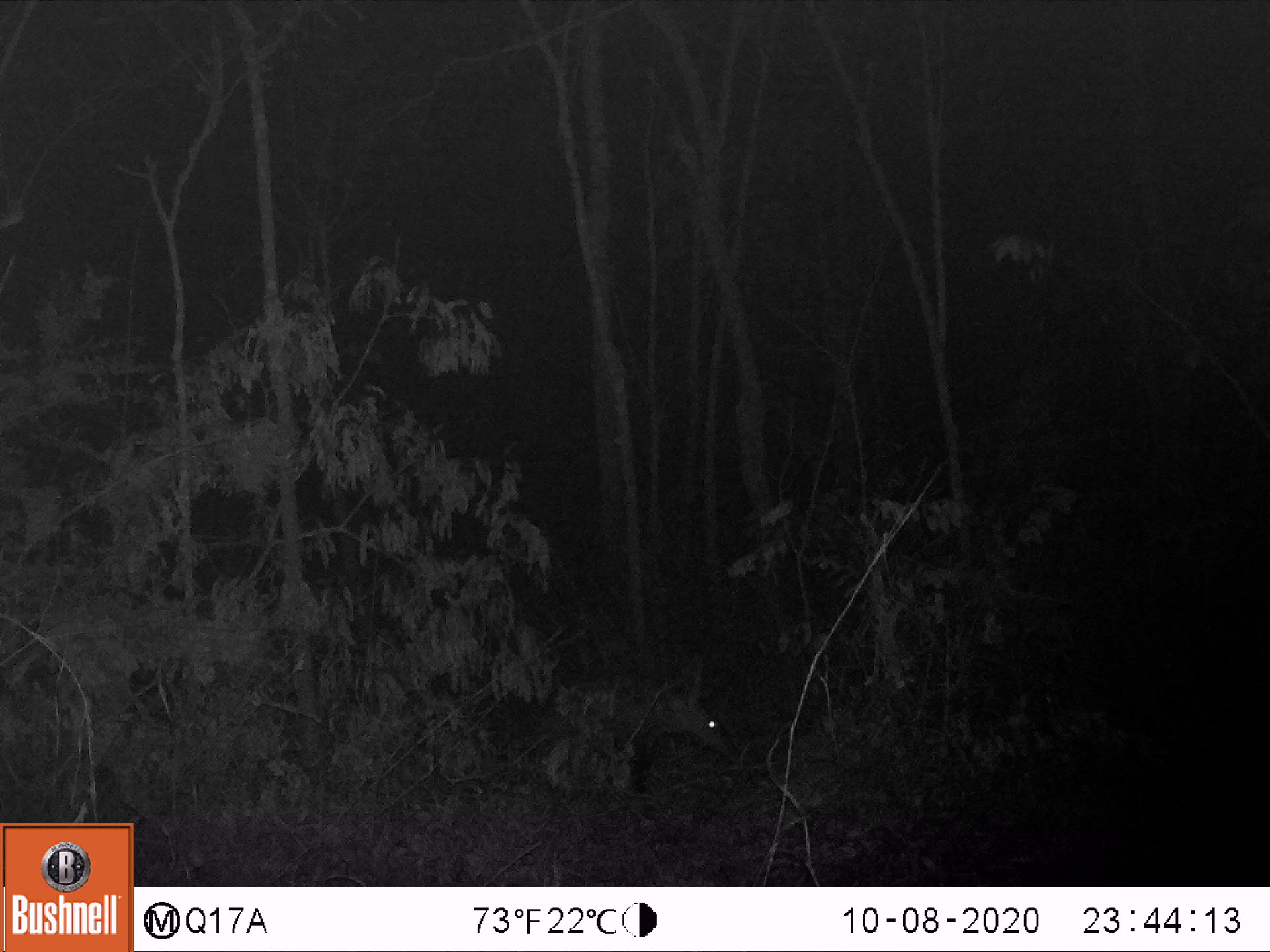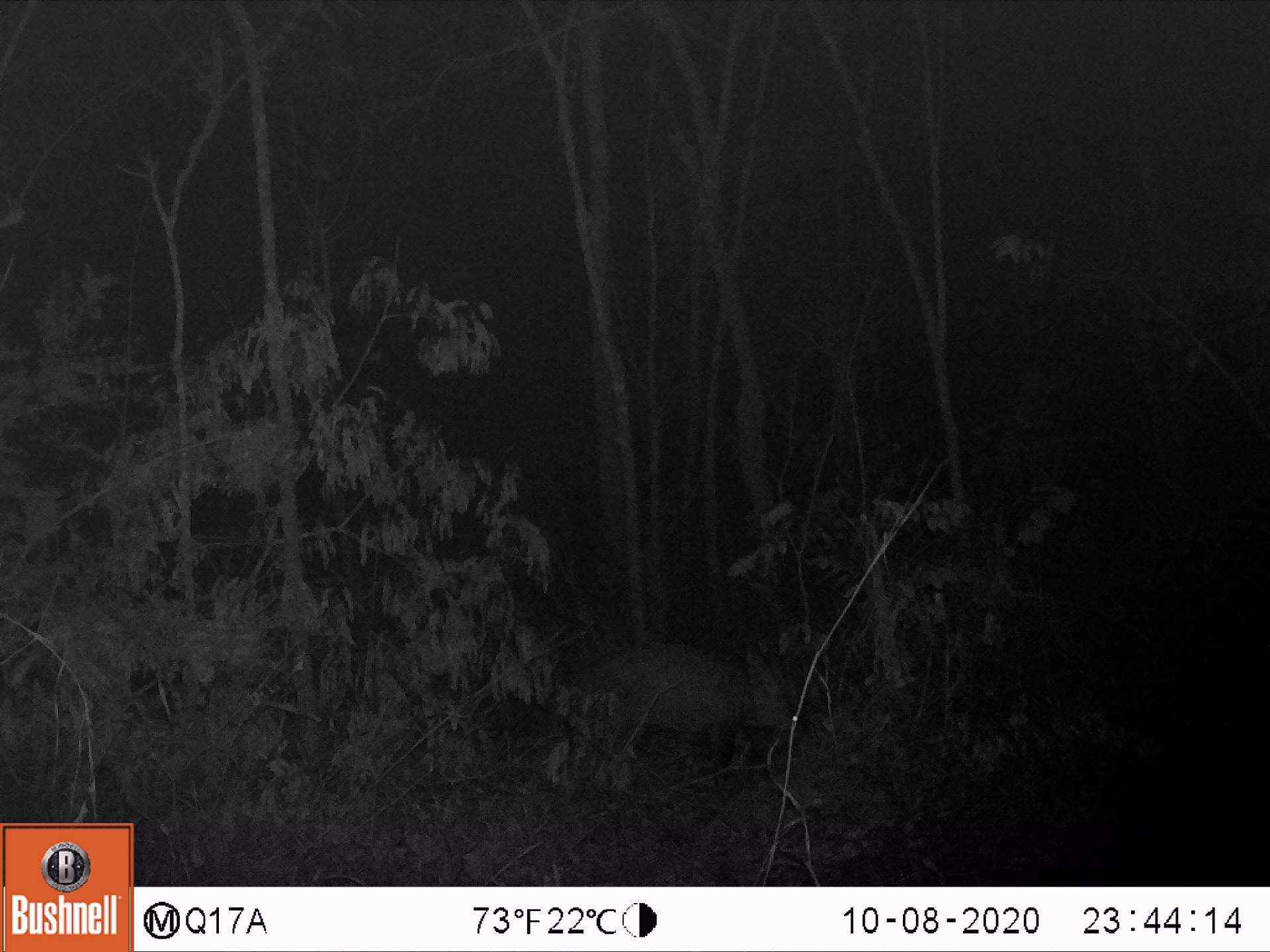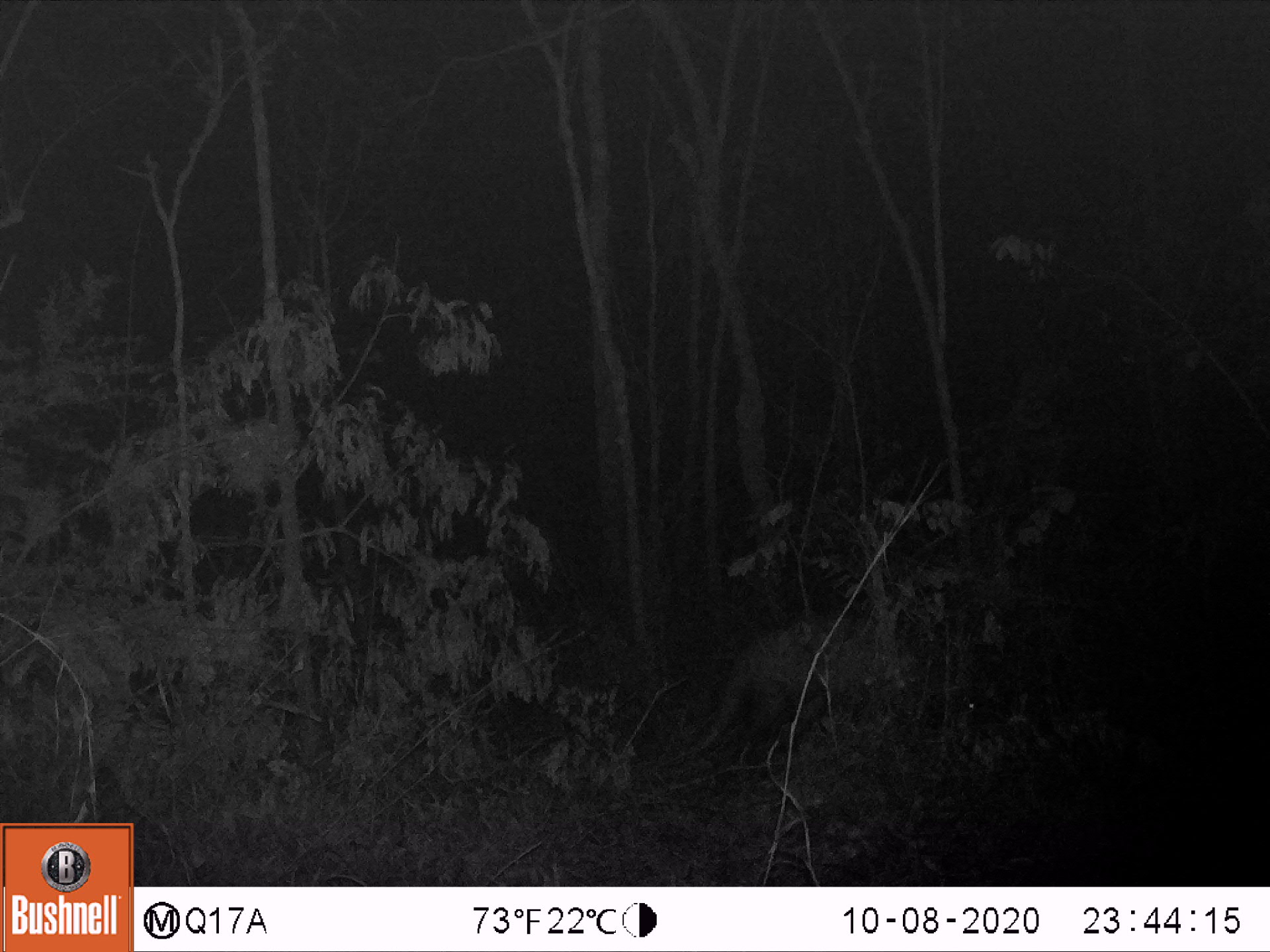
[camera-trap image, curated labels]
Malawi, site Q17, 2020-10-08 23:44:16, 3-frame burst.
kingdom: Animalia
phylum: Chordata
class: Mammalia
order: Tubulidentata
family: Orycteropodidae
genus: Orycteropus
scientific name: Orycteropus afer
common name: aardvark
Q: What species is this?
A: Aardvark (Orycteropus afer).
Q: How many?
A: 1.